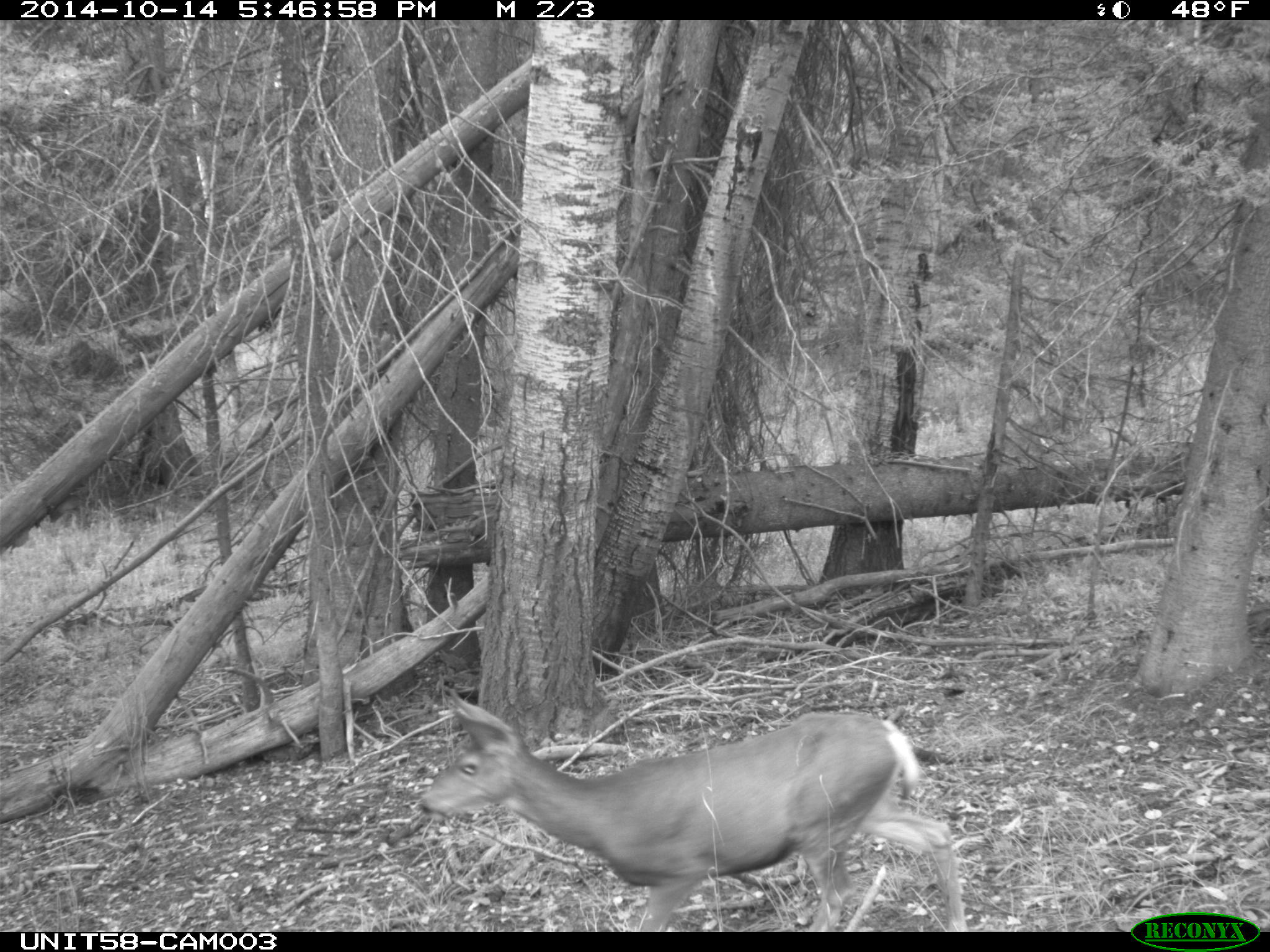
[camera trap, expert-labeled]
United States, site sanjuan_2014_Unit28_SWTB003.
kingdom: Animalia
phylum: Chordata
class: Mammalia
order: Artiodactyla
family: Cervidae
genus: Odocoileus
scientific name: Odocoileus hemionus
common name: mule deer